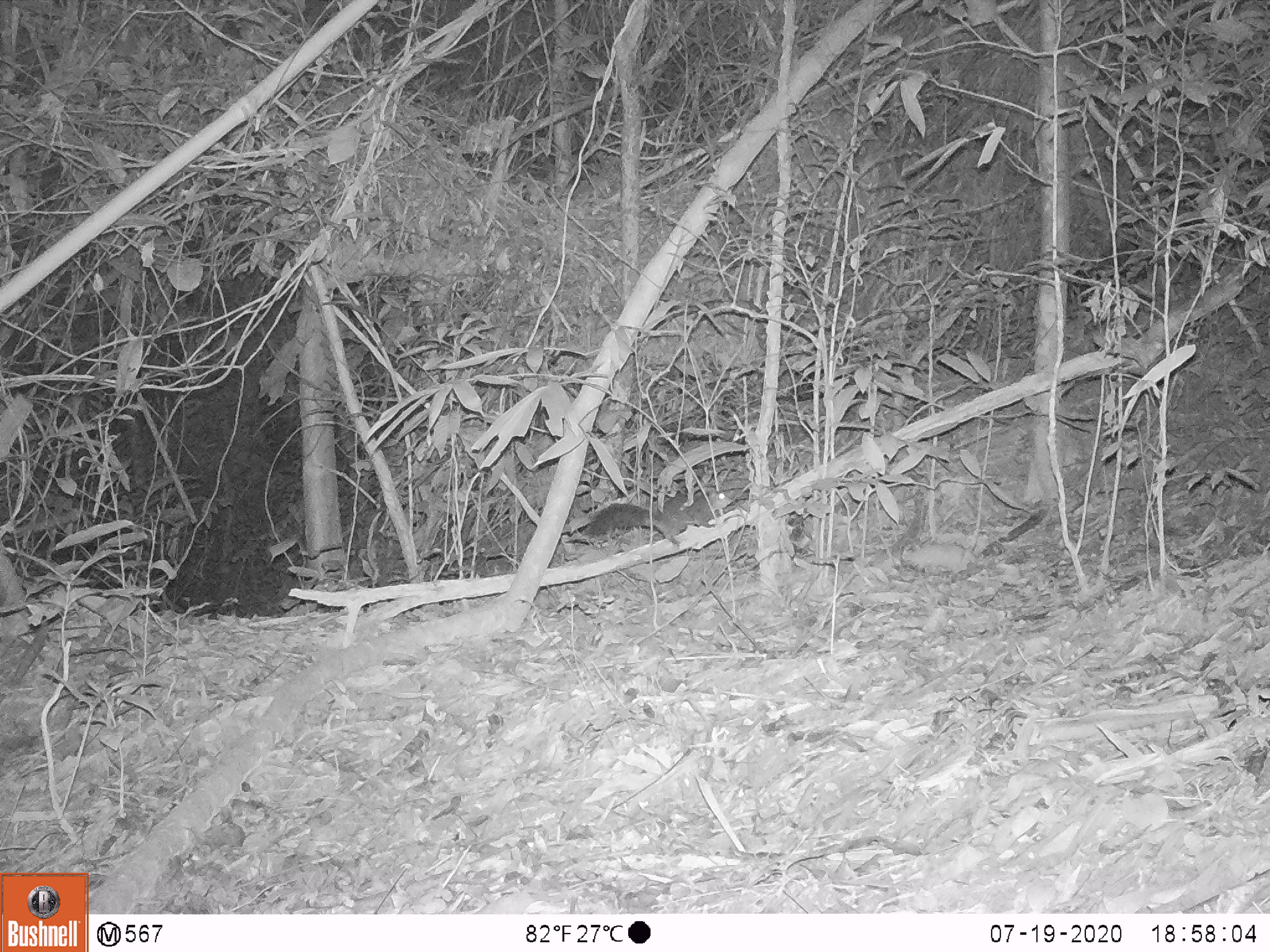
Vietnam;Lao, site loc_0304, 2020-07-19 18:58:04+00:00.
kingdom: Animalia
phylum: Chordata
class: Mammalia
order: Rodentia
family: Sciuridae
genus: Dremomys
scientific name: Dremomys rufigenis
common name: red-cheeked squirrel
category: red cheeked squirrel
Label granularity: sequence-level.